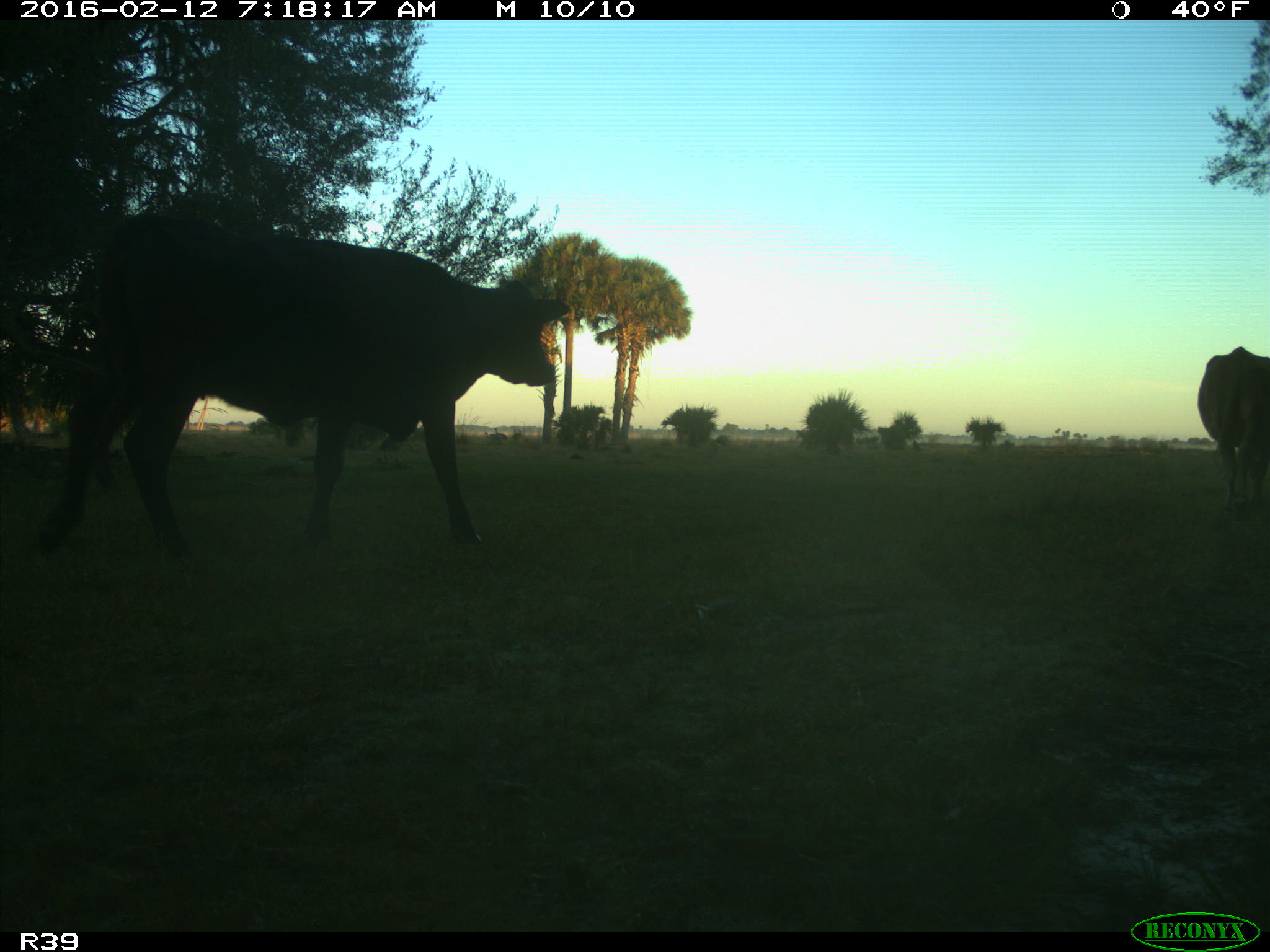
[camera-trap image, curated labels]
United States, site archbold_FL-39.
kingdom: Animalia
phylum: Chordata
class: Mammalia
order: Artiodactyla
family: Bovidae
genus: Bos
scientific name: Bos taurus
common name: domestic cow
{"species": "Bos taurus (domestic cow)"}